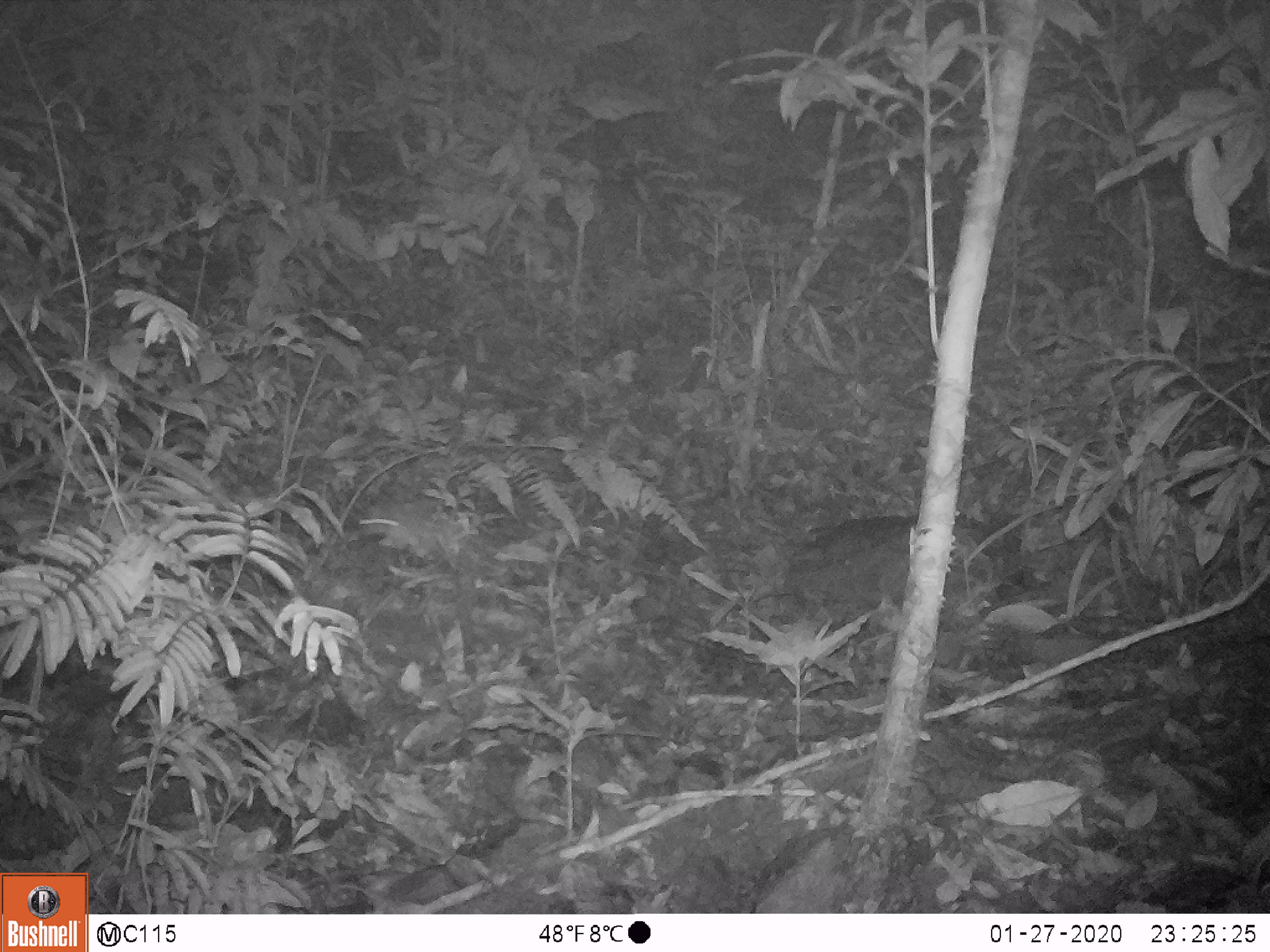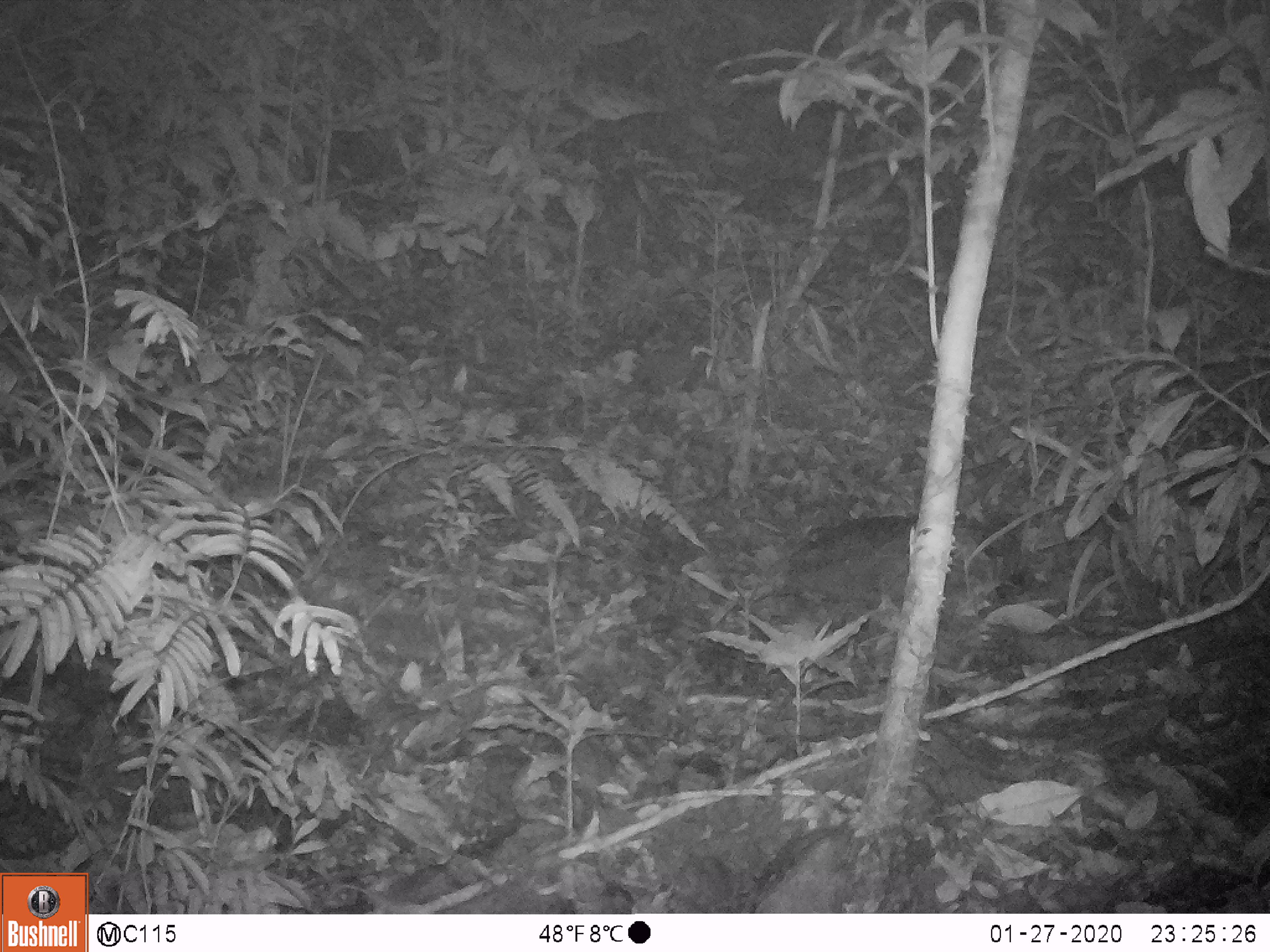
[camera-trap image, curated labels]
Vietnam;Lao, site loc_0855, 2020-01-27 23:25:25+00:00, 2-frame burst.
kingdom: Animalia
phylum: Chordata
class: Mammalia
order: Rodentia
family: Muridae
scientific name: Muridae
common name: old-world mice and rats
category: unidentified murid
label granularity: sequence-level